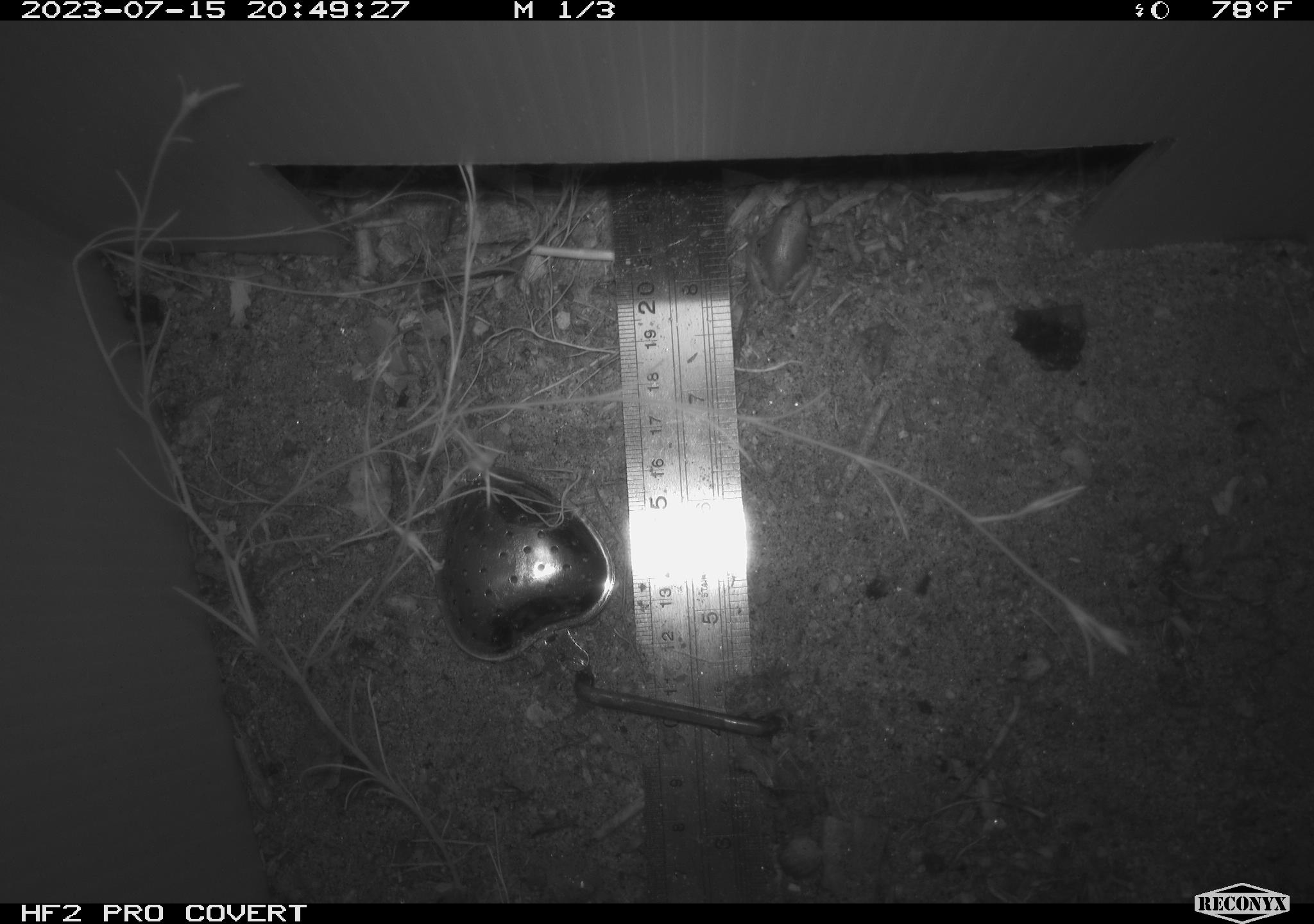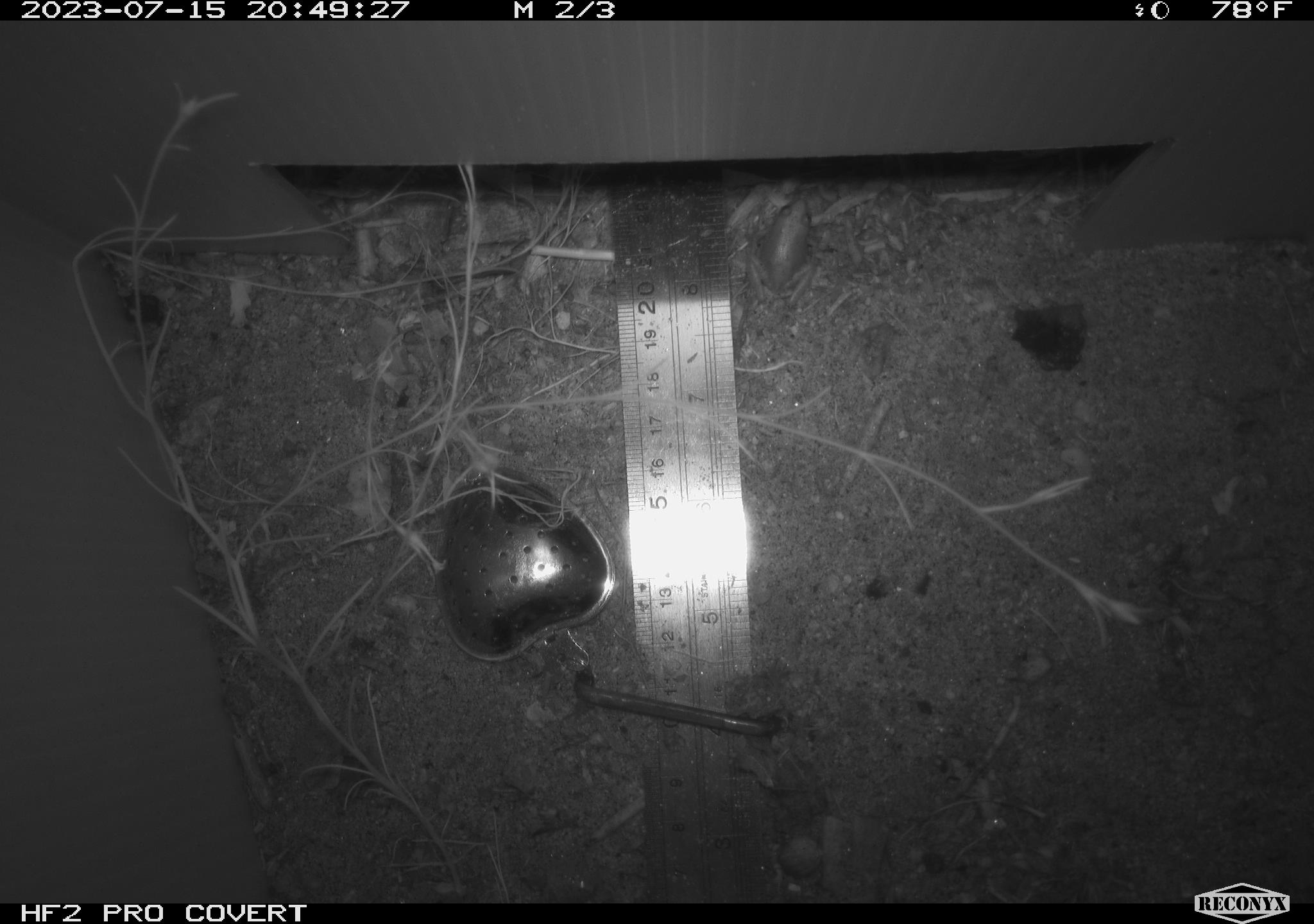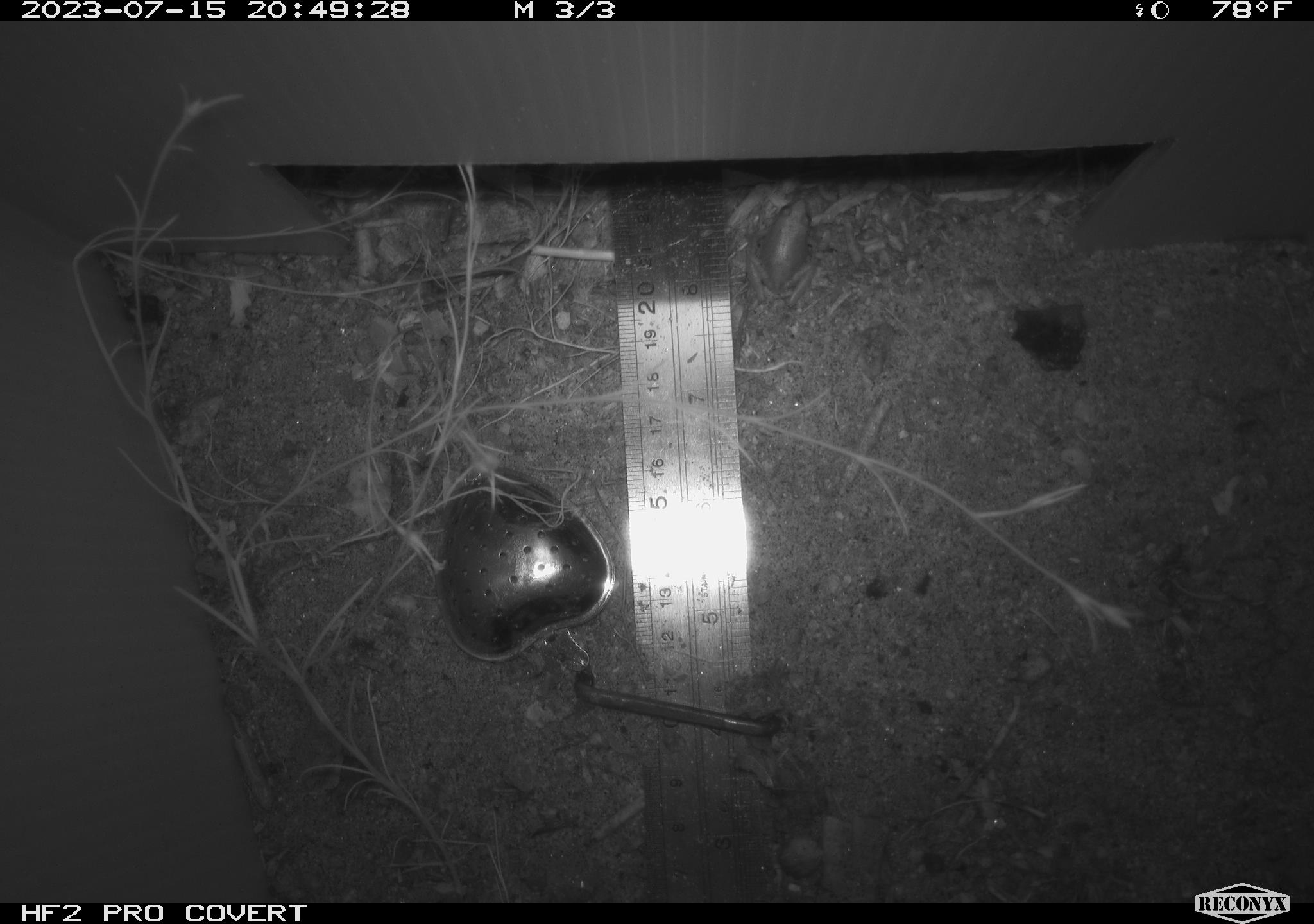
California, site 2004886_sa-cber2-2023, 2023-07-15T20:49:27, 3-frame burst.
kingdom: Animalia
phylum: Chordata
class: Amphibia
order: Anura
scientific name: Anura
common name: frogs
Frogs (Anura).